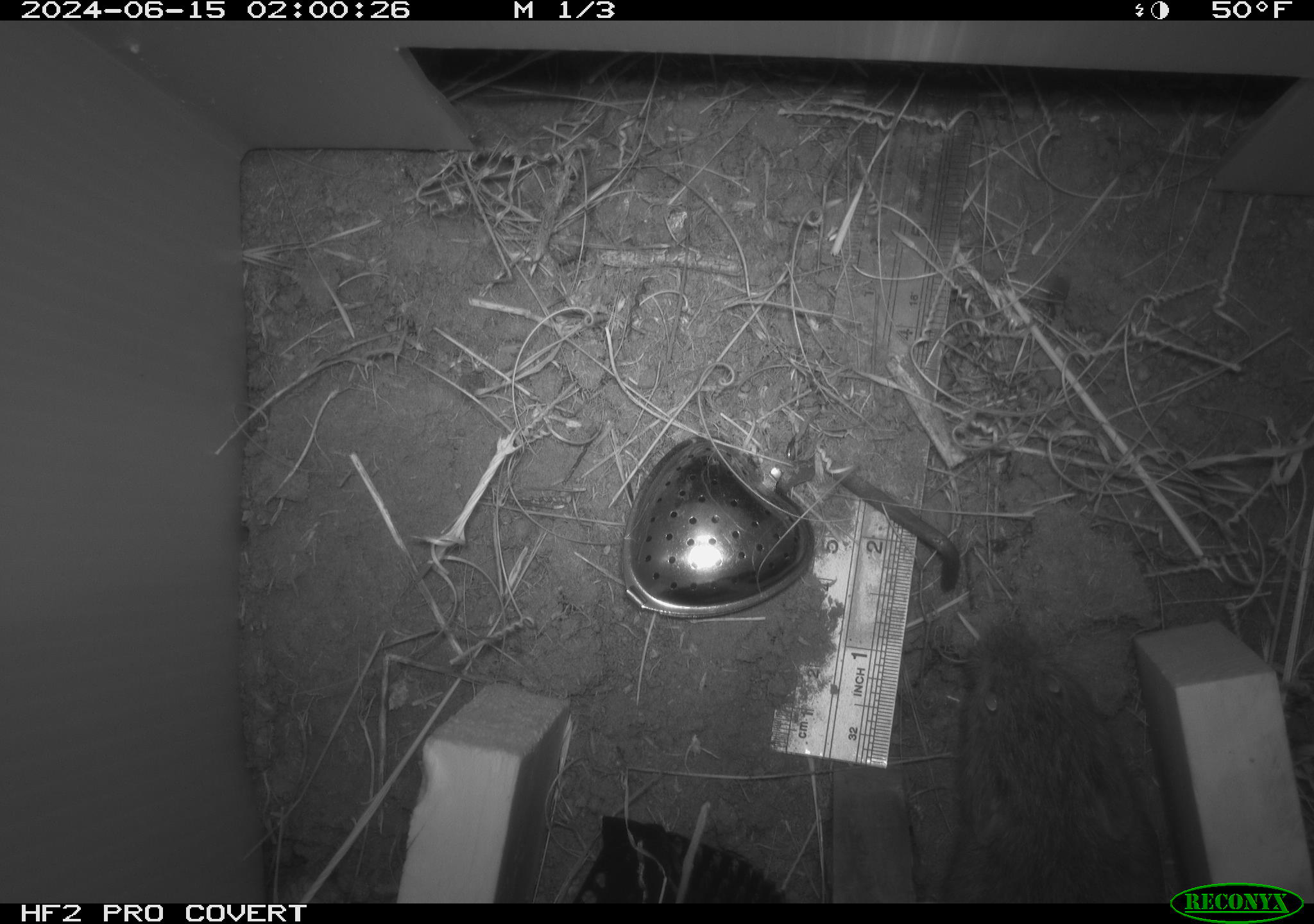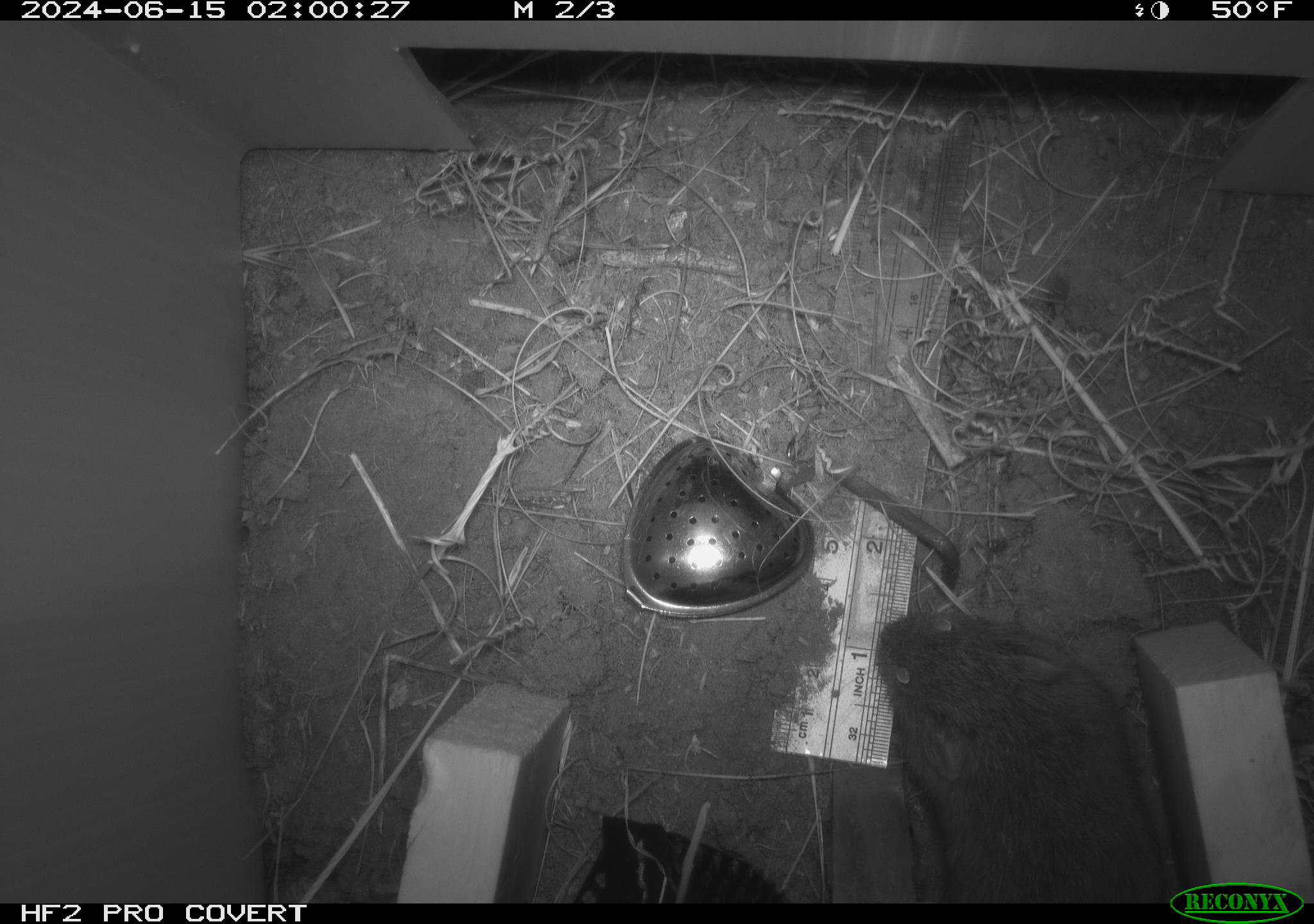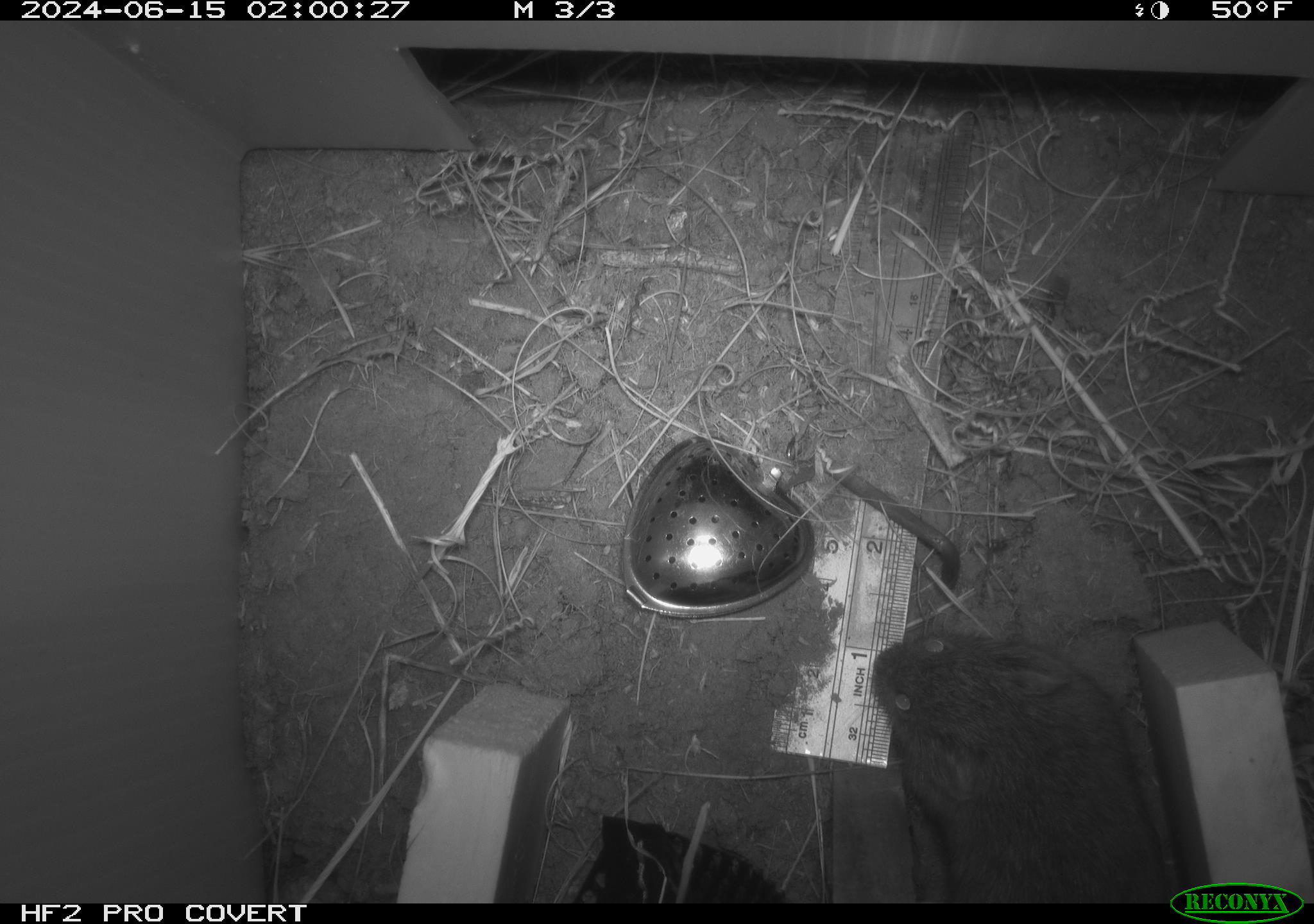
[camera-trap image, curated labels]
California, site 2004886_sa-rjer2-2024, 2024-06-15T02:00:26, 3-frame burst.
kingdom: Animalia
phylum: Chordata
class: Mammalia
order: Rodentia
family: Cricetidae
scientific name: Arvicolinae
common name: voles, lemmings, and muskrats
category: arvicolinae subfamily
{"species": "arvicolinae subfamily (voles, lemmings, and muskrats) (Arvicolinae)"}